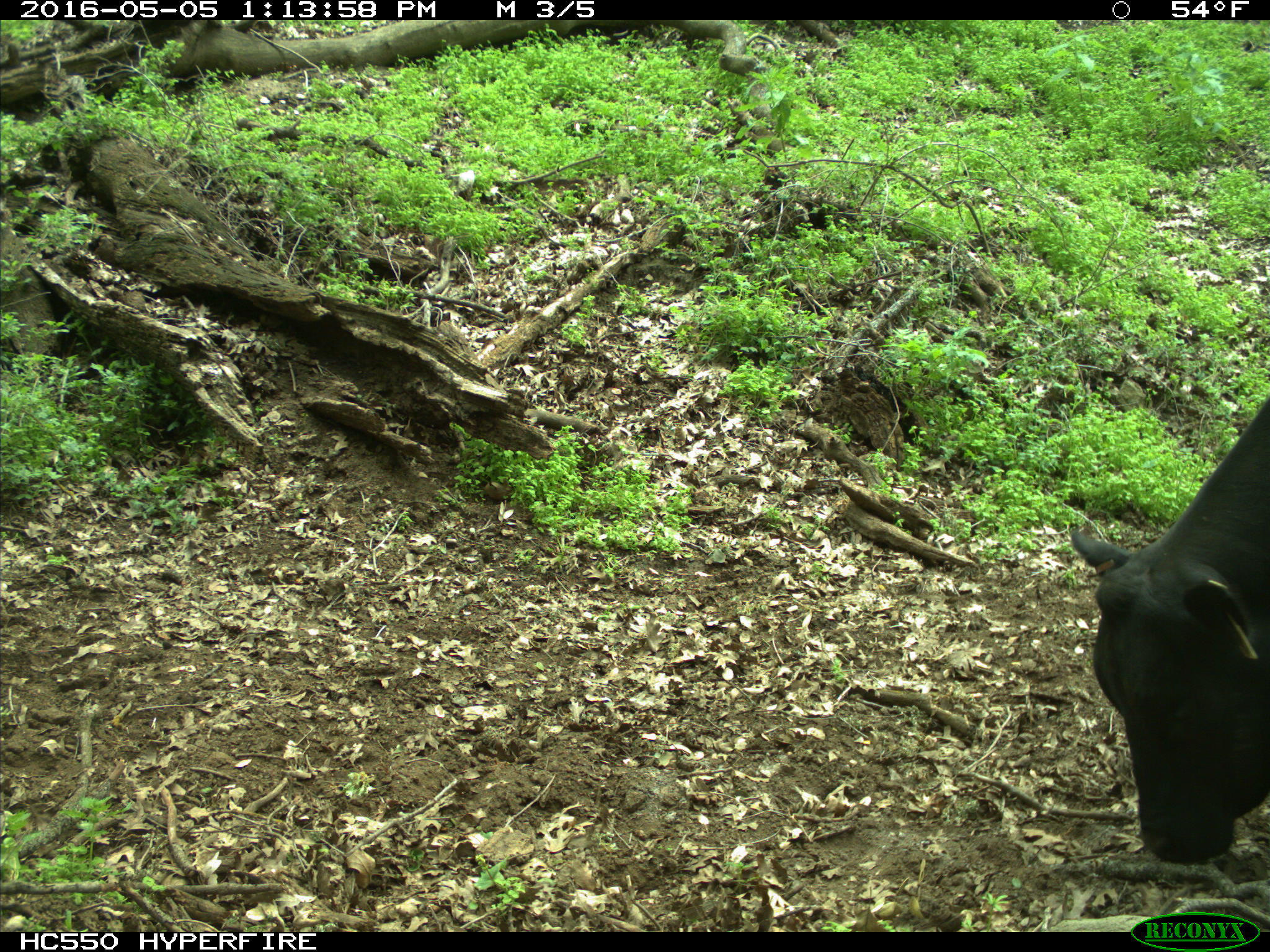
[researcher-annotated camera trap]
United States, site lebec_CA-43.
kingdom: Animalia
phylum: Chordata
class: Mammalia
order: Artiodactyla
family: Bovidae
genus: Bos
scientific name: Bos taurus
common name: domestic cow